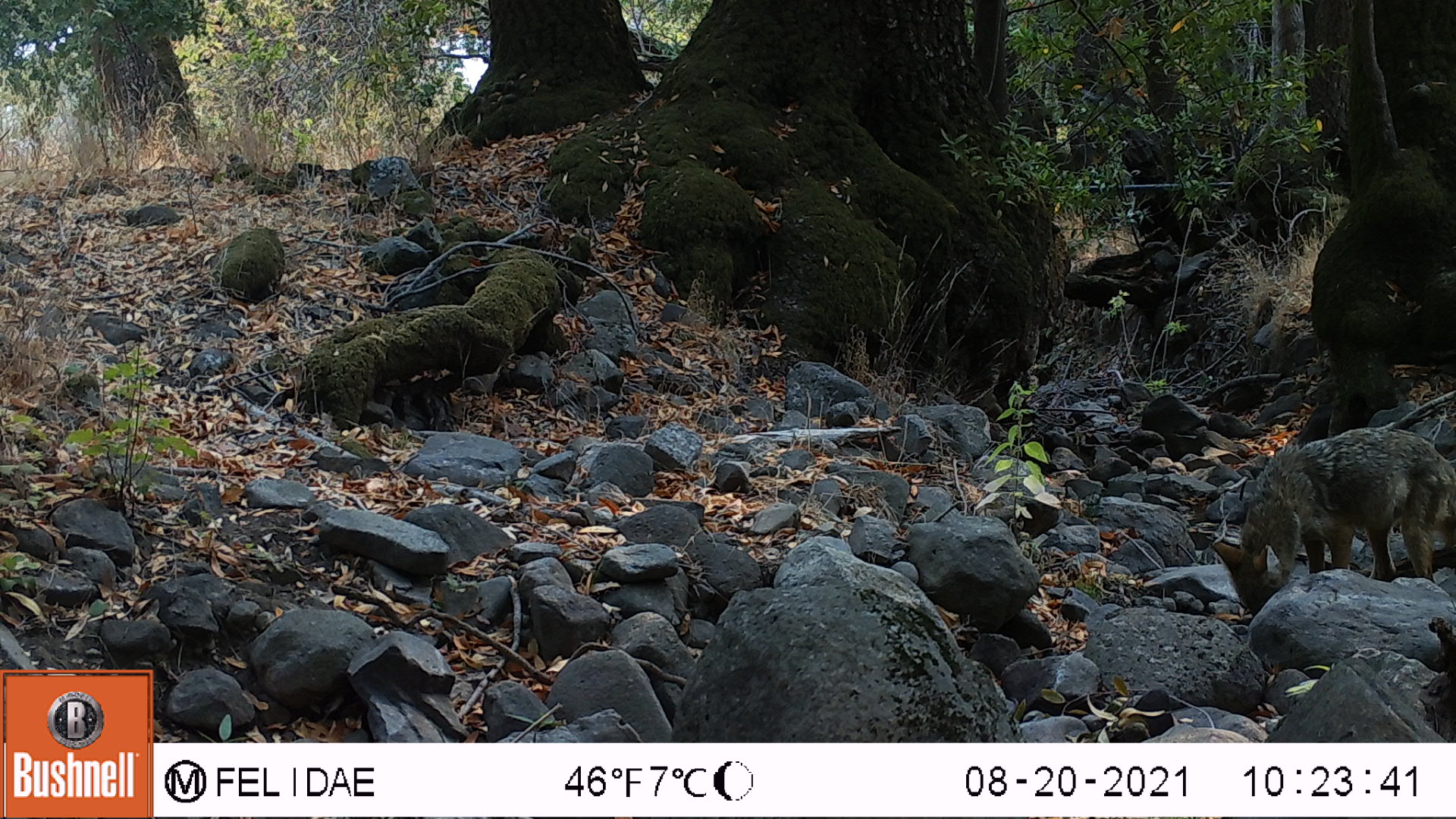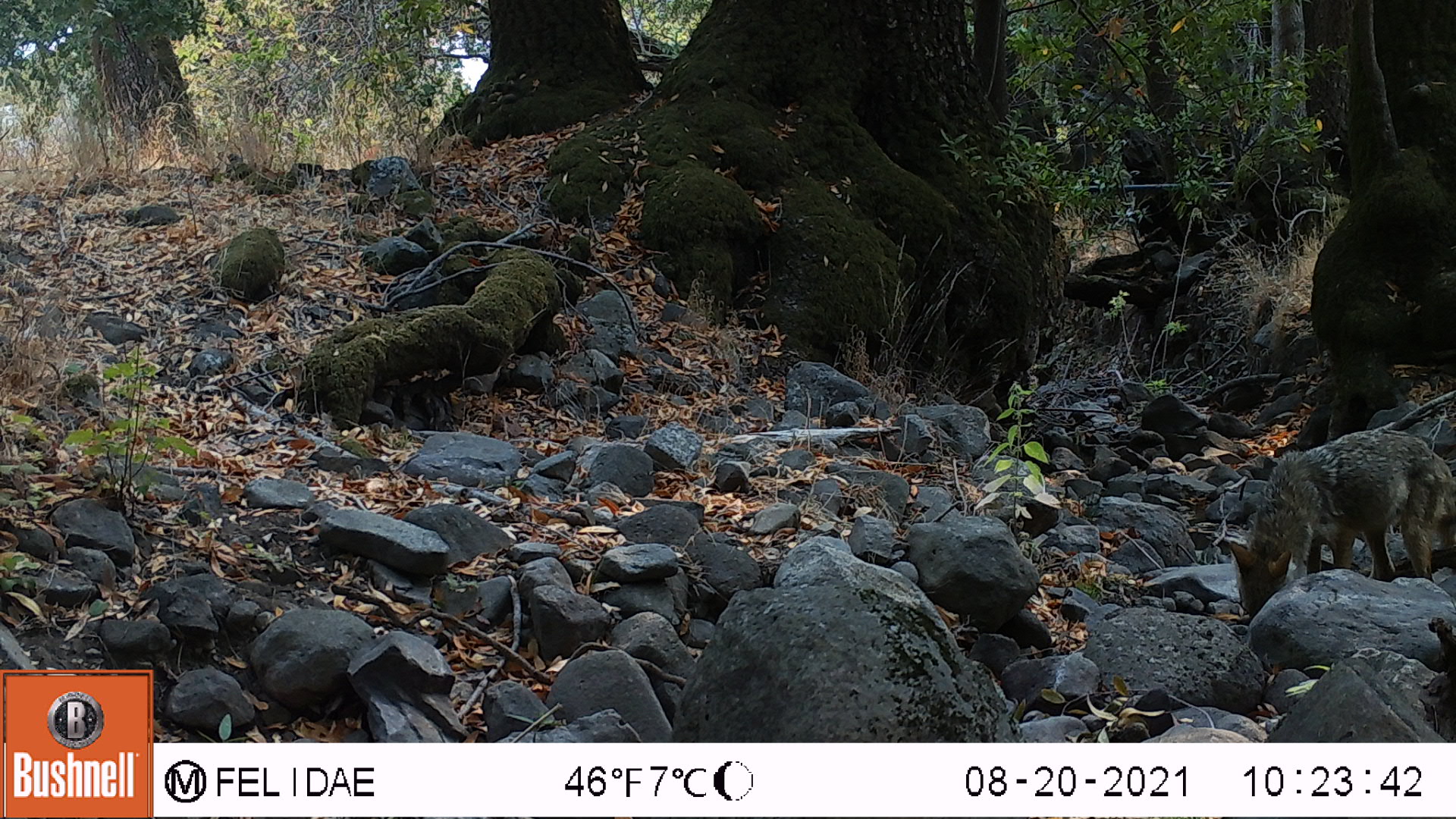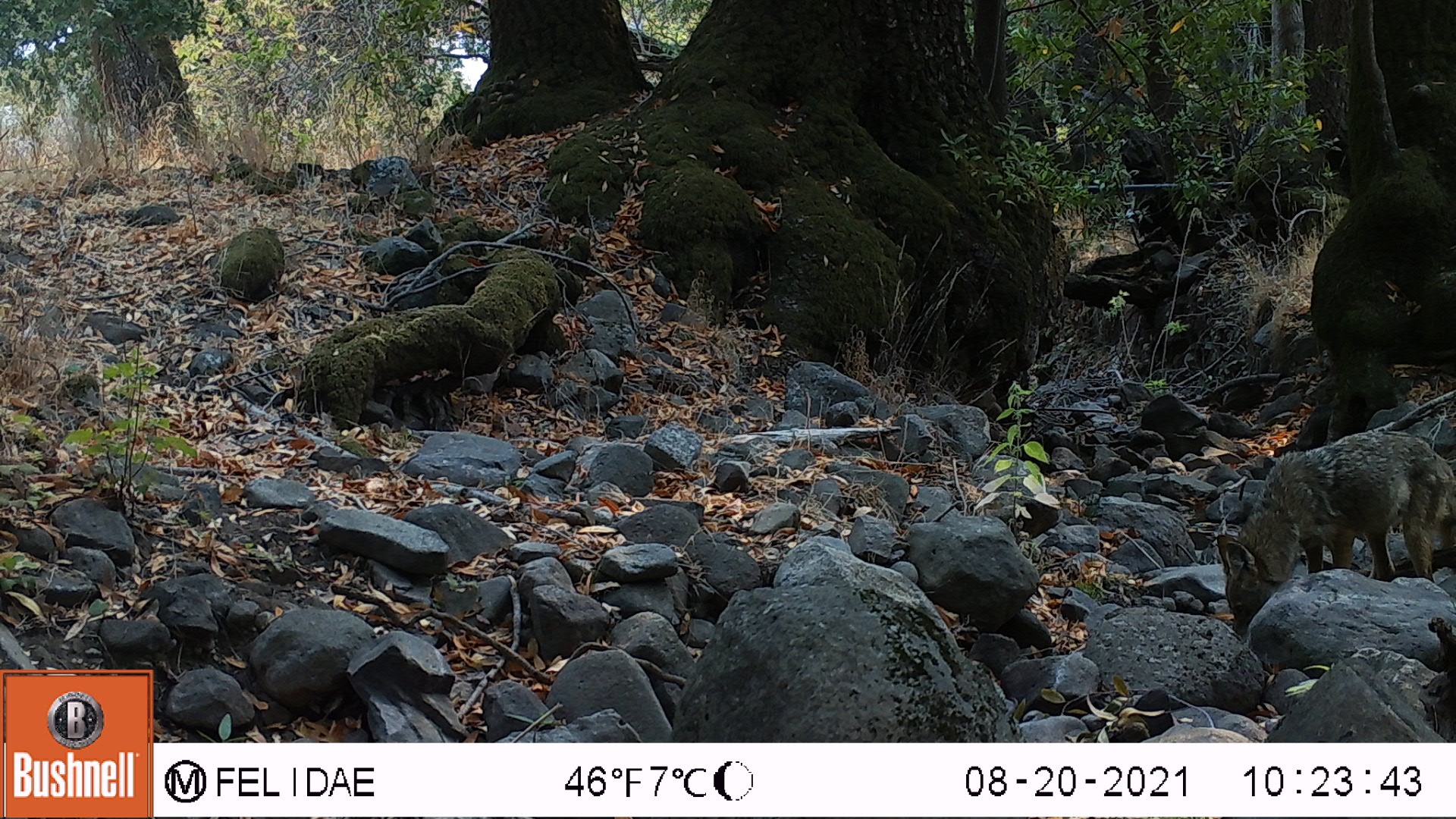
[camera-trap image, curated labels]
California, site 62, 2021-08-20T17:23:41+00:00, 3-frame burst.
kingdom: Animalia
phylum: Chordata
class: Mammalia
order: Carnivora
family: Canidae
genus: Canis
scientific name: Canis latrans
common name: coyote